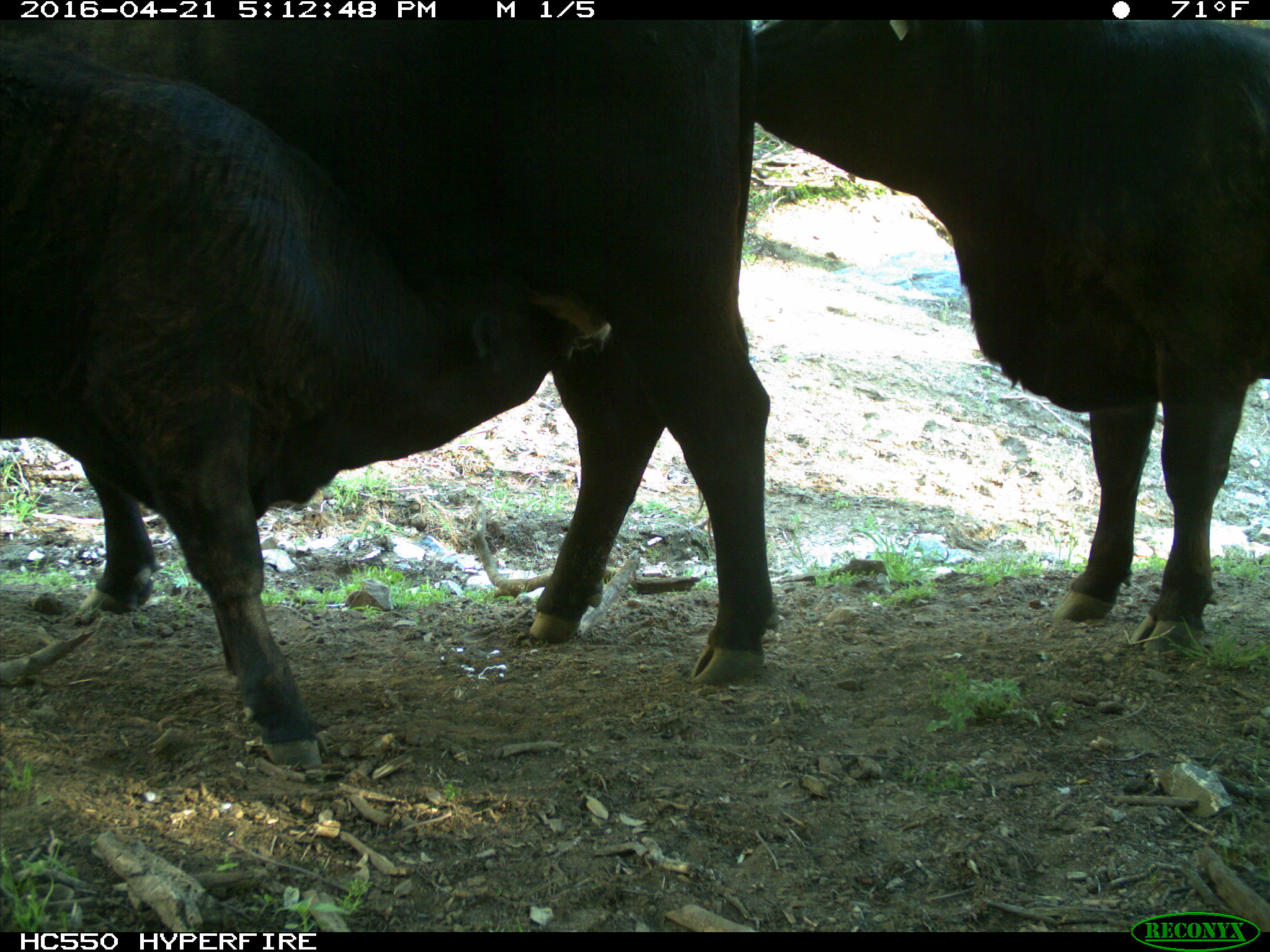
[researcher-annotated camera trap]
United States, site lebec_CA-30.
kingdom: Animalia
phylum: Chordata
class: Mammalia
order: Artiodactyla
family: Bovidae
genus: Bos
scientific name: Bos taurus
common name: domestic cow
Bos taurus (domestic cow).